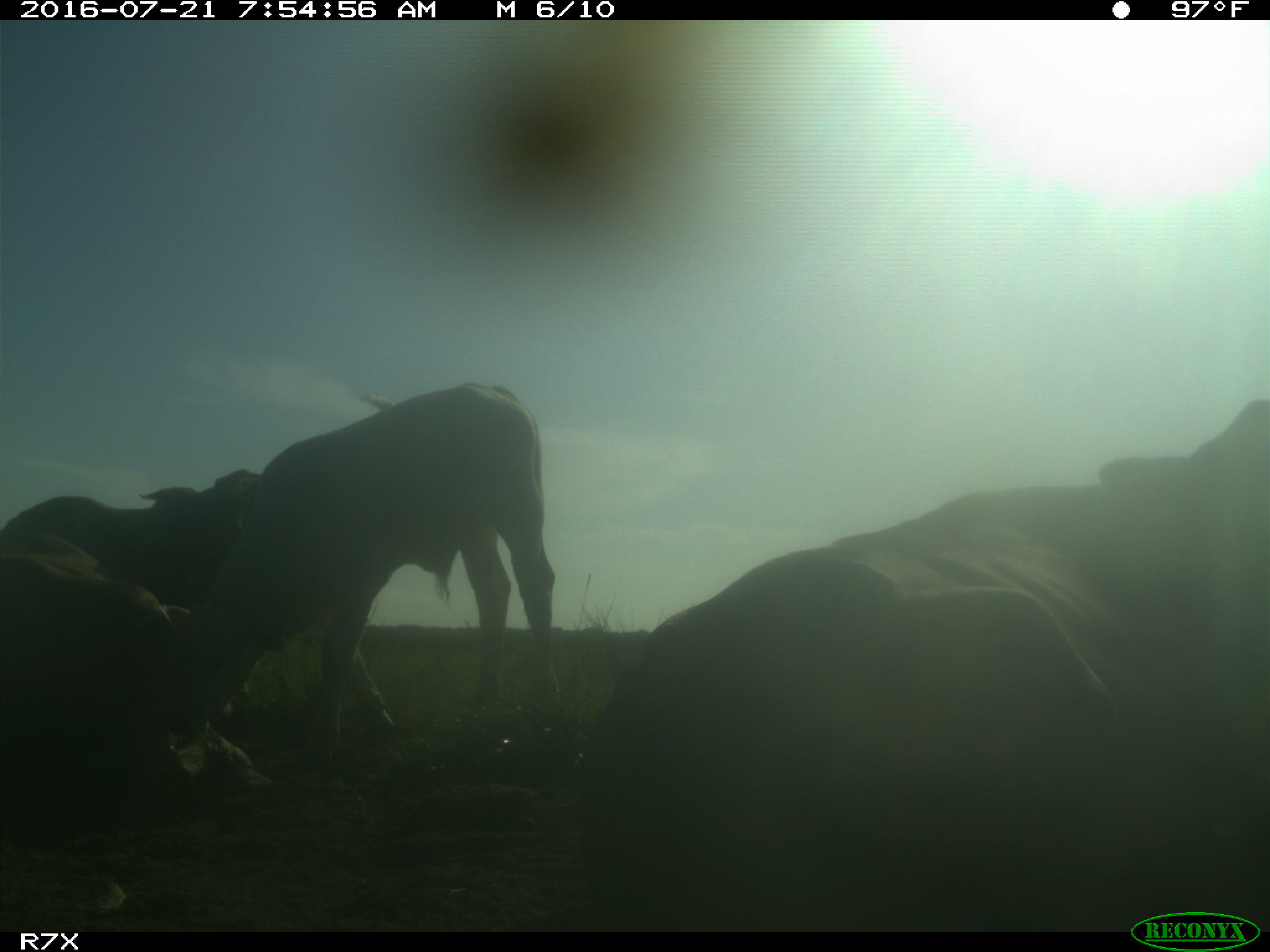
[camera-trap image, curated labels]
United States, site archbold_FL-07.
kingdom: Animalia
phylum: Chordata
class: Mammalia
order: Artiodactyla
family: Bovidae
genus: Bos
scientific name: Bos taurus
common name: domestic cow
Bos taurus (domestic cow).